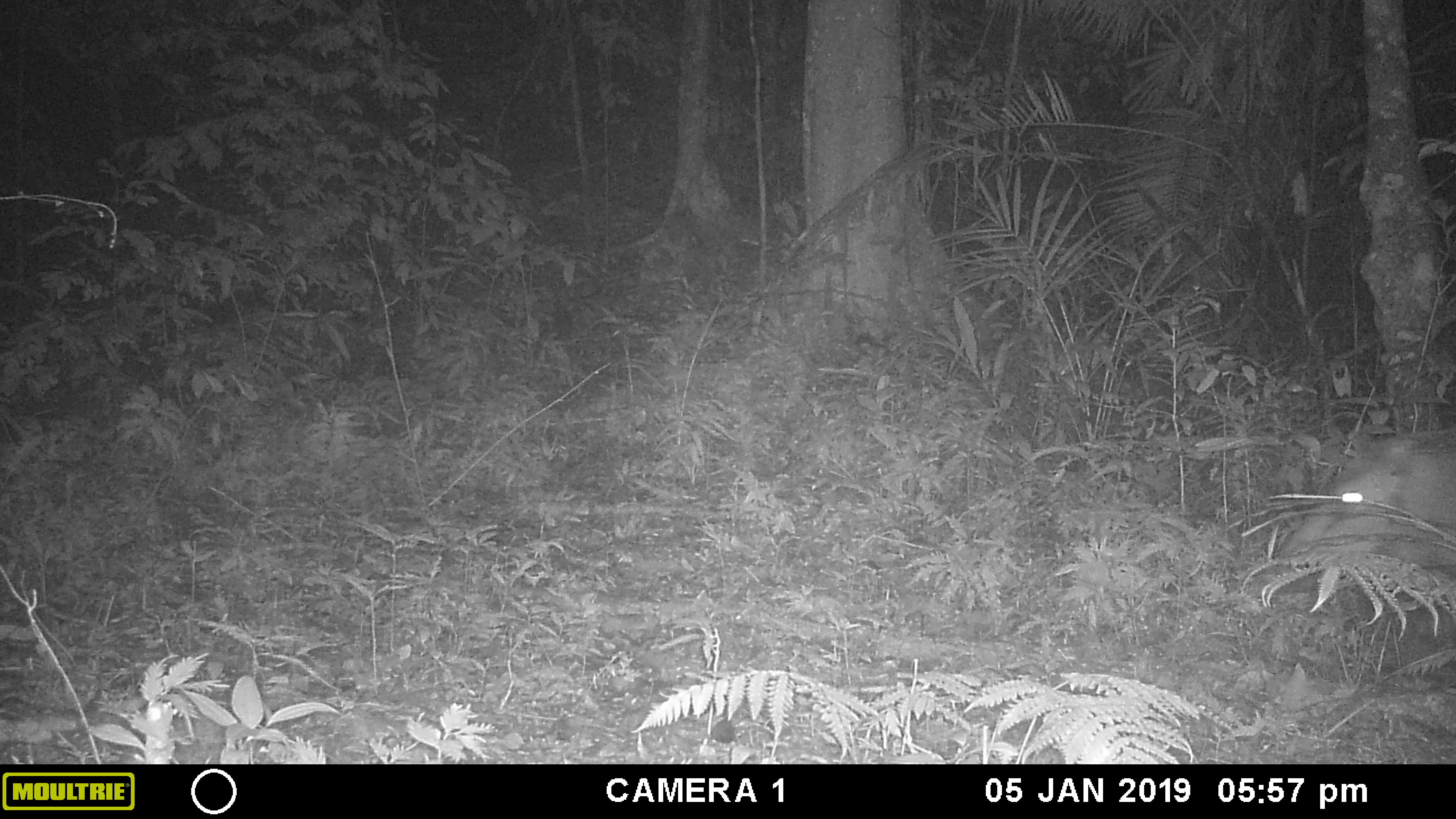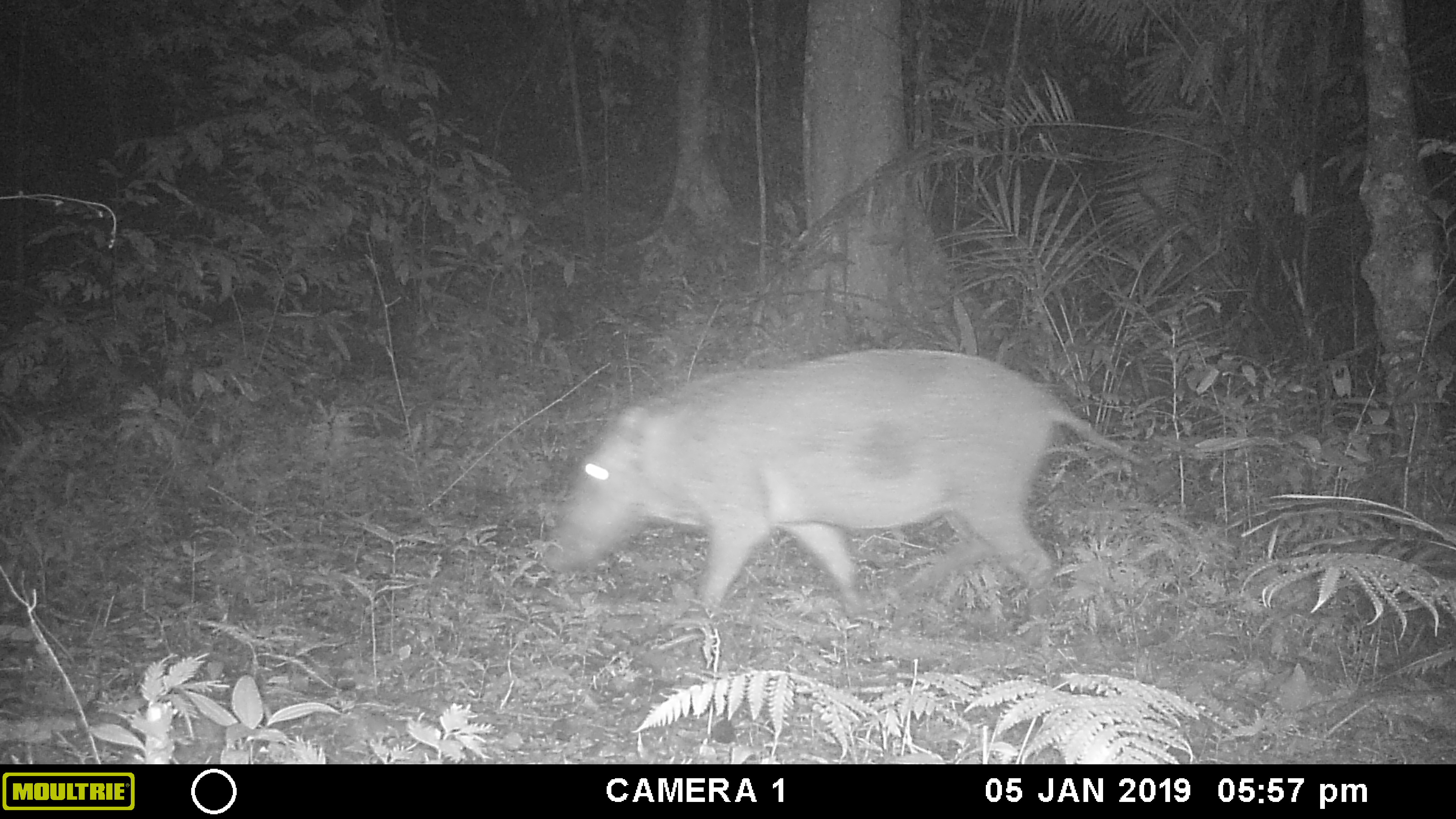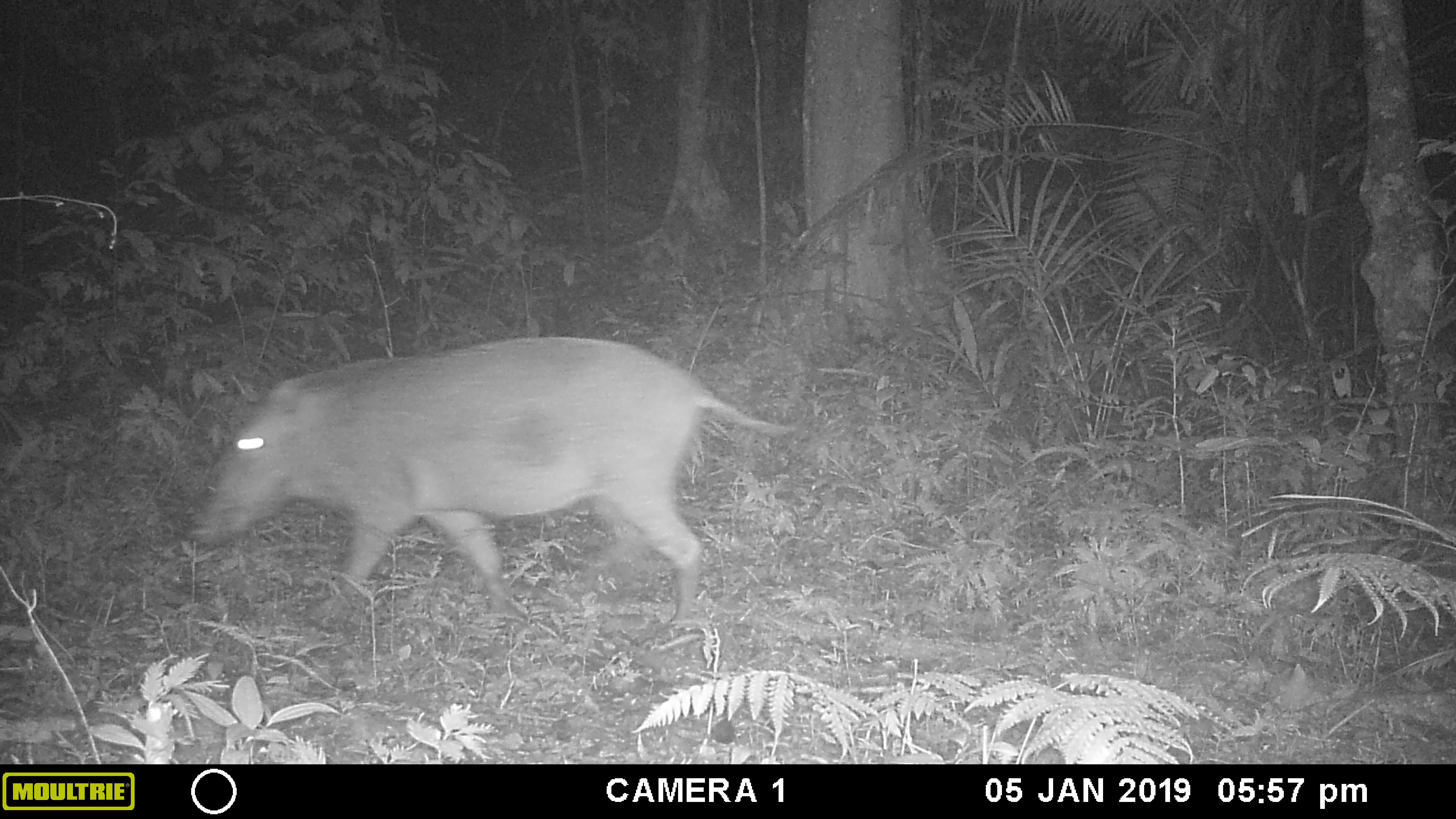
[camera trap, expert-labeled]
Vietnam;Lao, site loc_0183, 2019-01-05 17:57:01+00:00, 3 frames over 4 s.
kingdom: Animalia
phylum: Chordata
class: Mammalia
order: Artiodactyla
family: Suidae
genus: Sus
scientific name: Sus scrofa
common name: eurasian wild pig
Eurasian wild pig (Sus scrofa). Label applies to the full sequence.